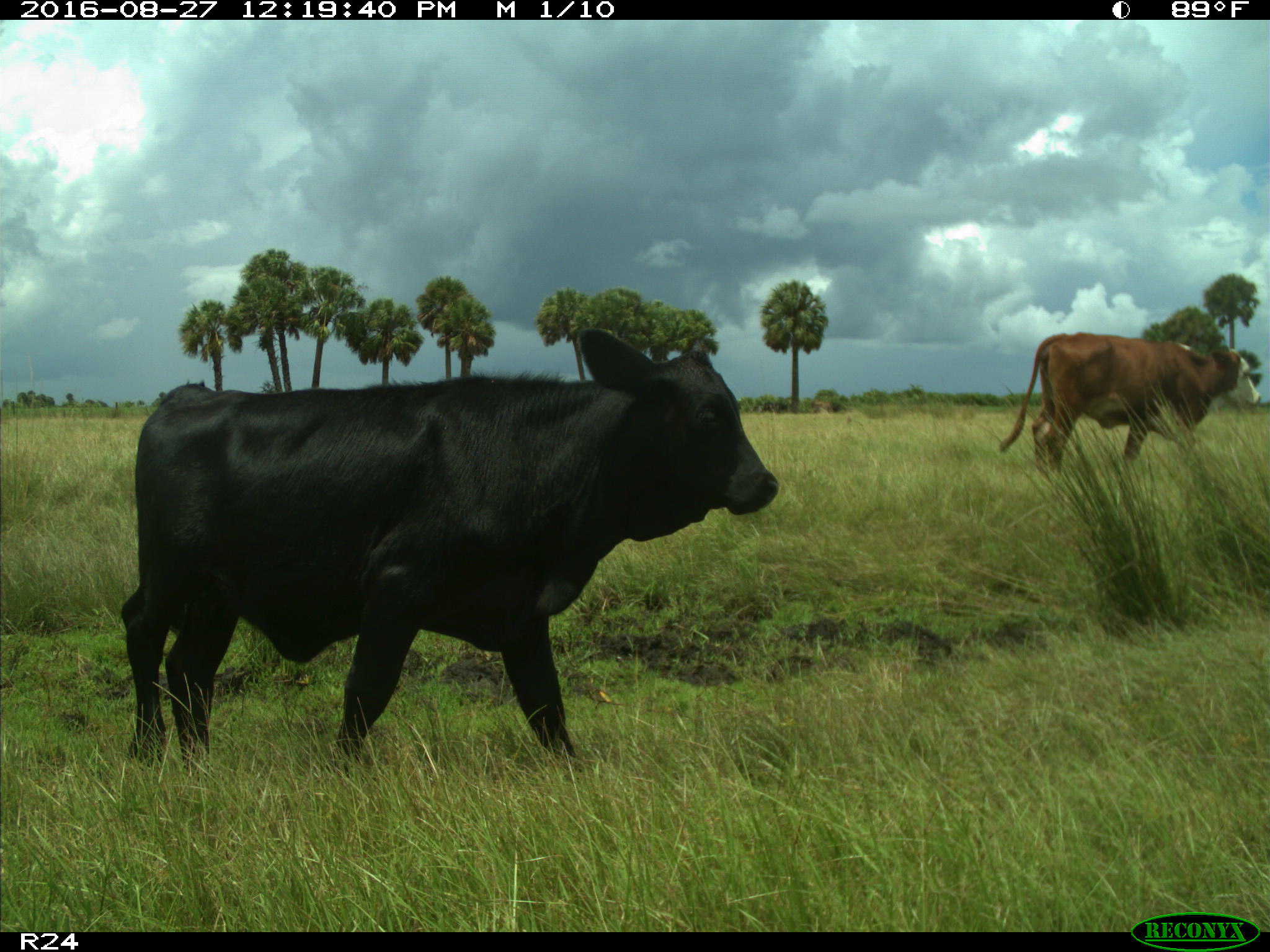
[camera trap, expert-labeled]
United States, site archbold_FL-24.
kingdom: Animalia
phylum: Chordata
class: Mammalia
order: Artiodactyla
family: Bovidae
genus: Bos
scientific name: Bos taurus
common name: domestic cow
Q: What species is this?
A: Bos taurus (domestic cow).